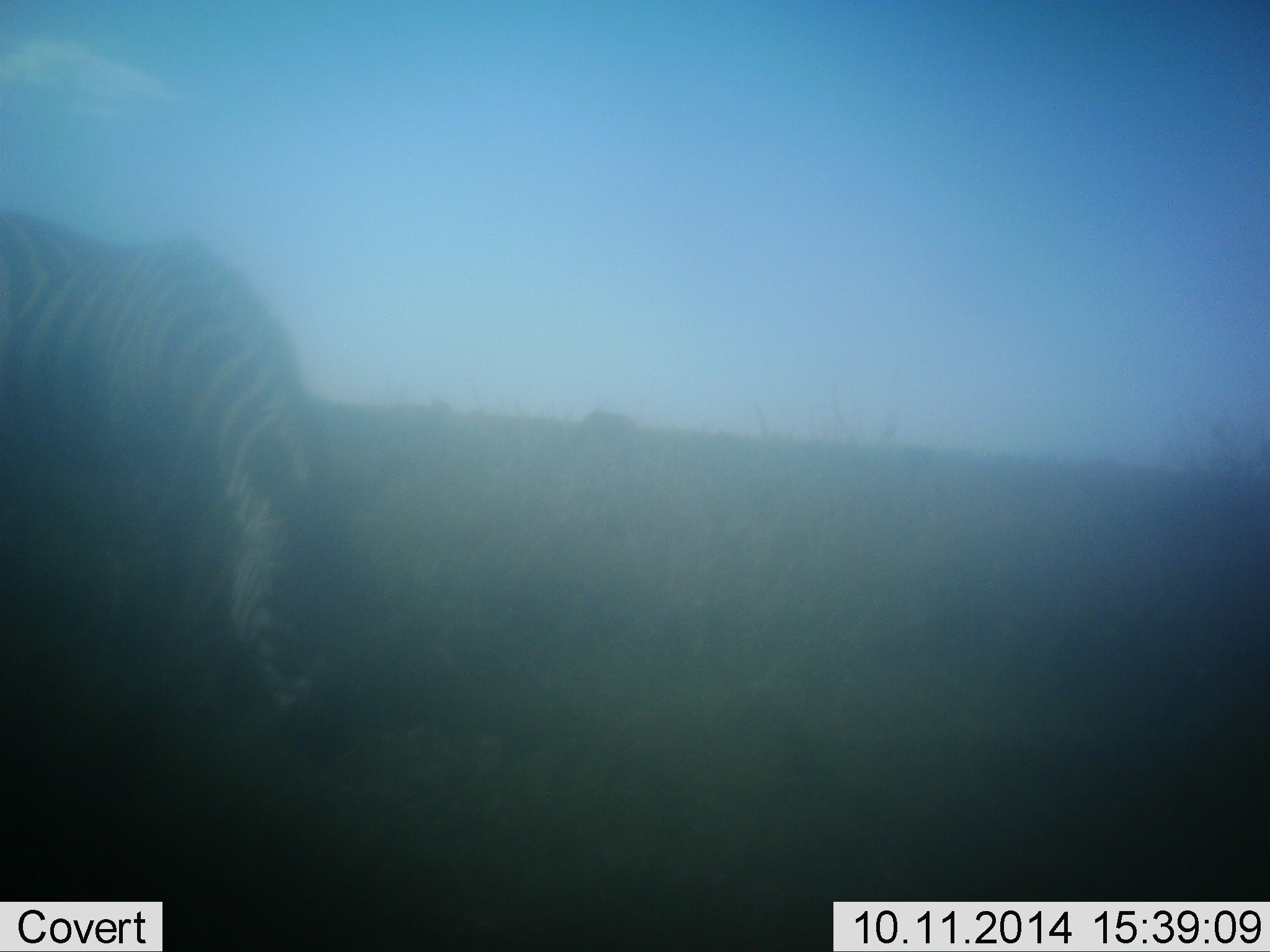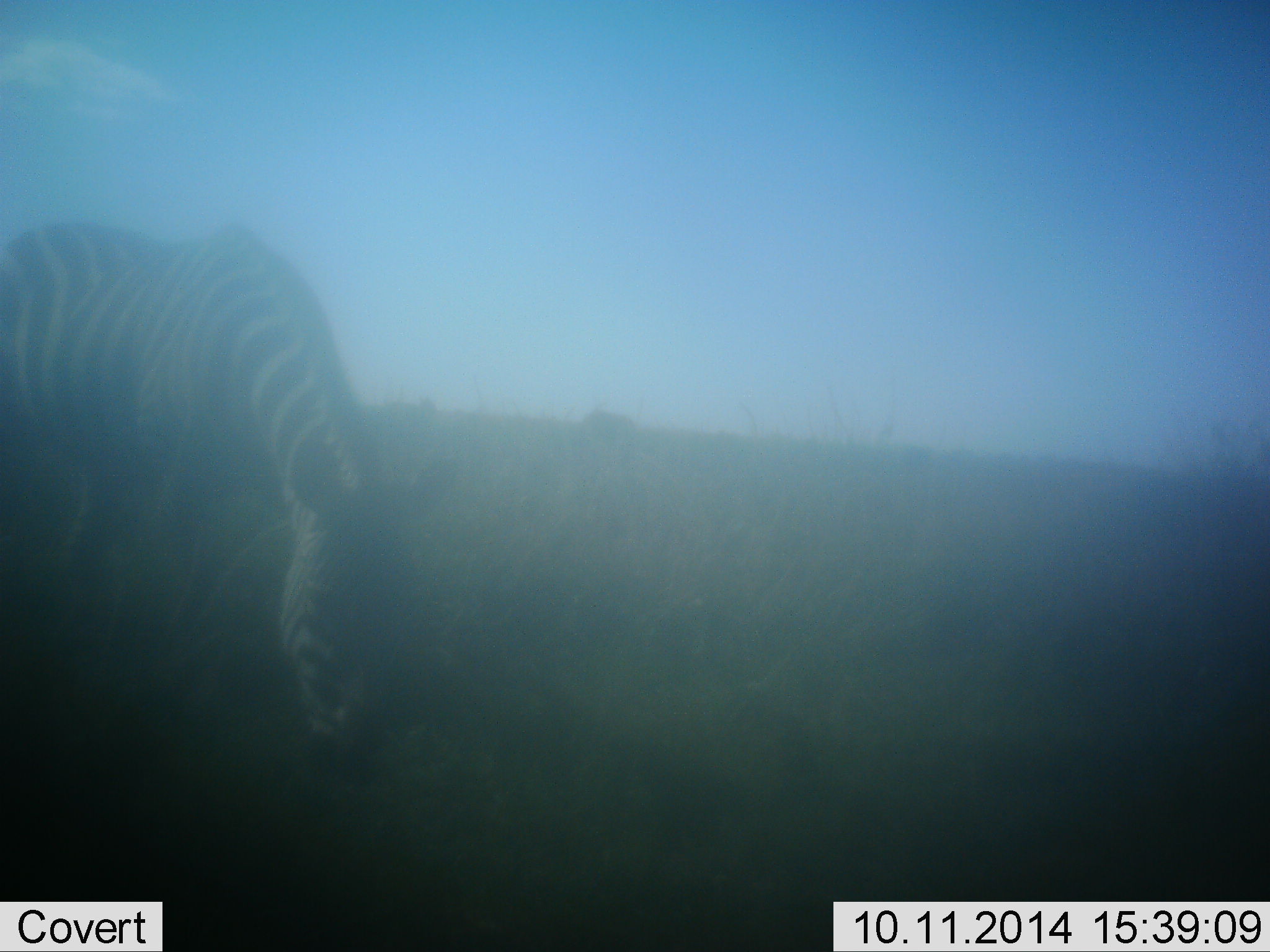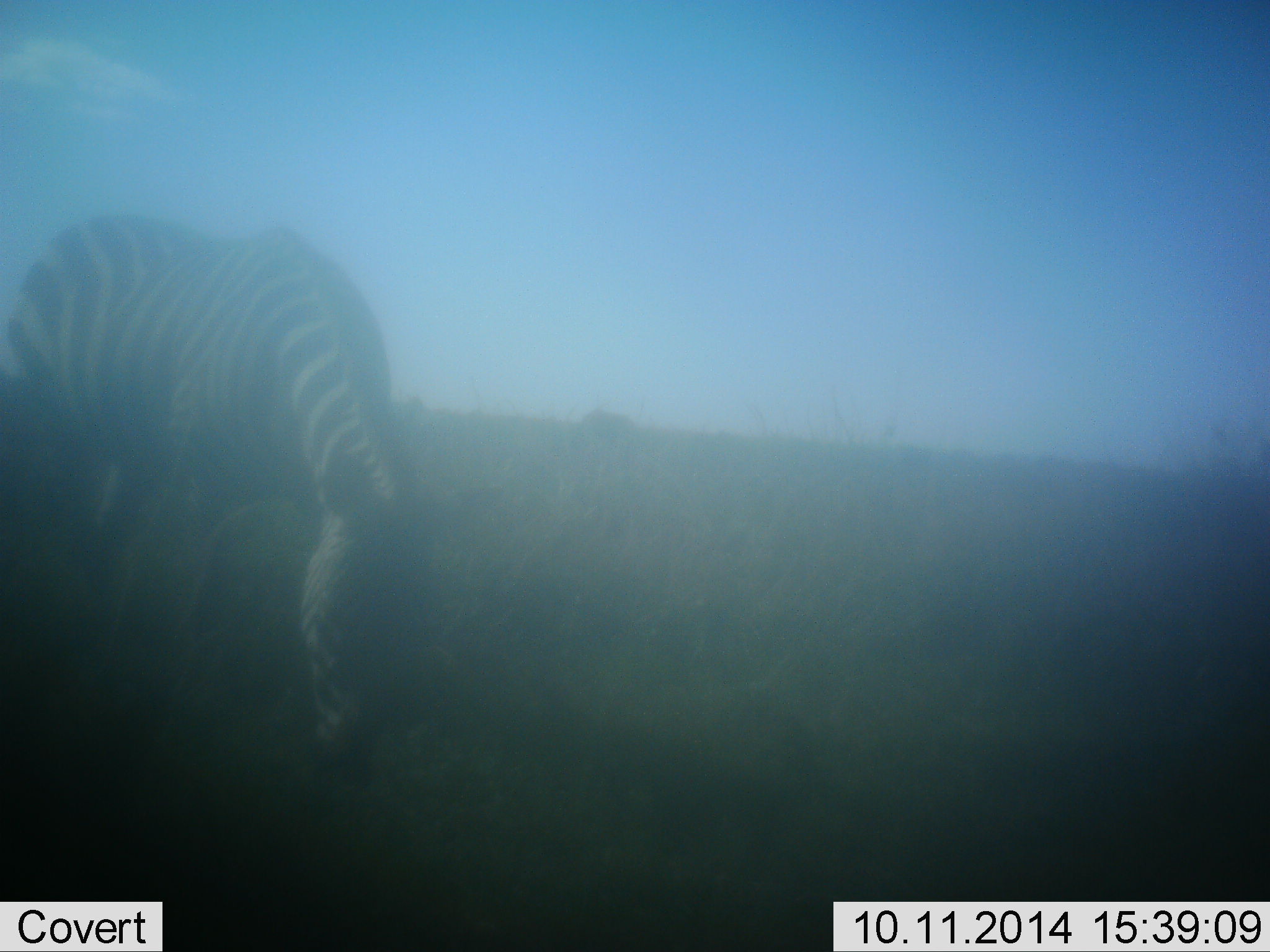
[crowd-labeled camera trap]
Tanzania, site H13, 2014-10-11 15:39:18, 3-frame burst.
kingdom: Animalia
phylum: Chordata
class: Mammalia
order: Perissodactyla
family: Equidae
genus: Equus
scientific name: Equus quagga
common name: plains zebra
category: zebra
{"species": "zebra (plains zebra) (Equus quagga)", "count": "1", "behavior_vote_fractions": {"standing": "30%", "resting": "0%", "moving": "50%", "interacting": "0%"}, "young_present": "0%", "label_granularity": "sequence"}